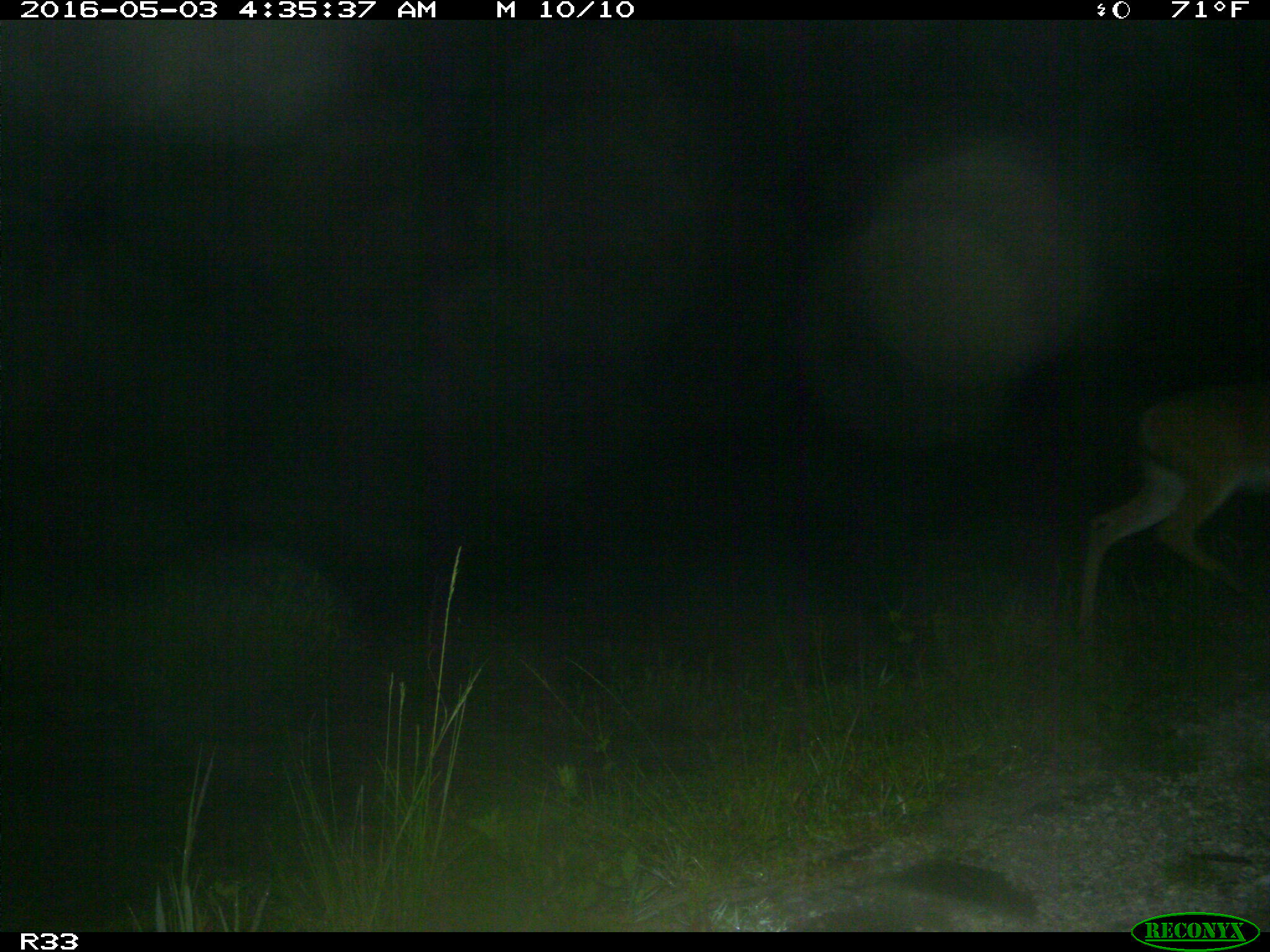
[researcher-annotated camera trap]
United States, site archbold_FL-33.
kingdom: Animalia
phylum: Chordata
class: Mammalia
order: Artiodactyla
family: Cervidae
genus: Odocoileus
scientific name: Odocoileus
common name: deer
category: unidentified deer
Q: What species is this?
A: Unidentified deer (deer) (Odocoileus).